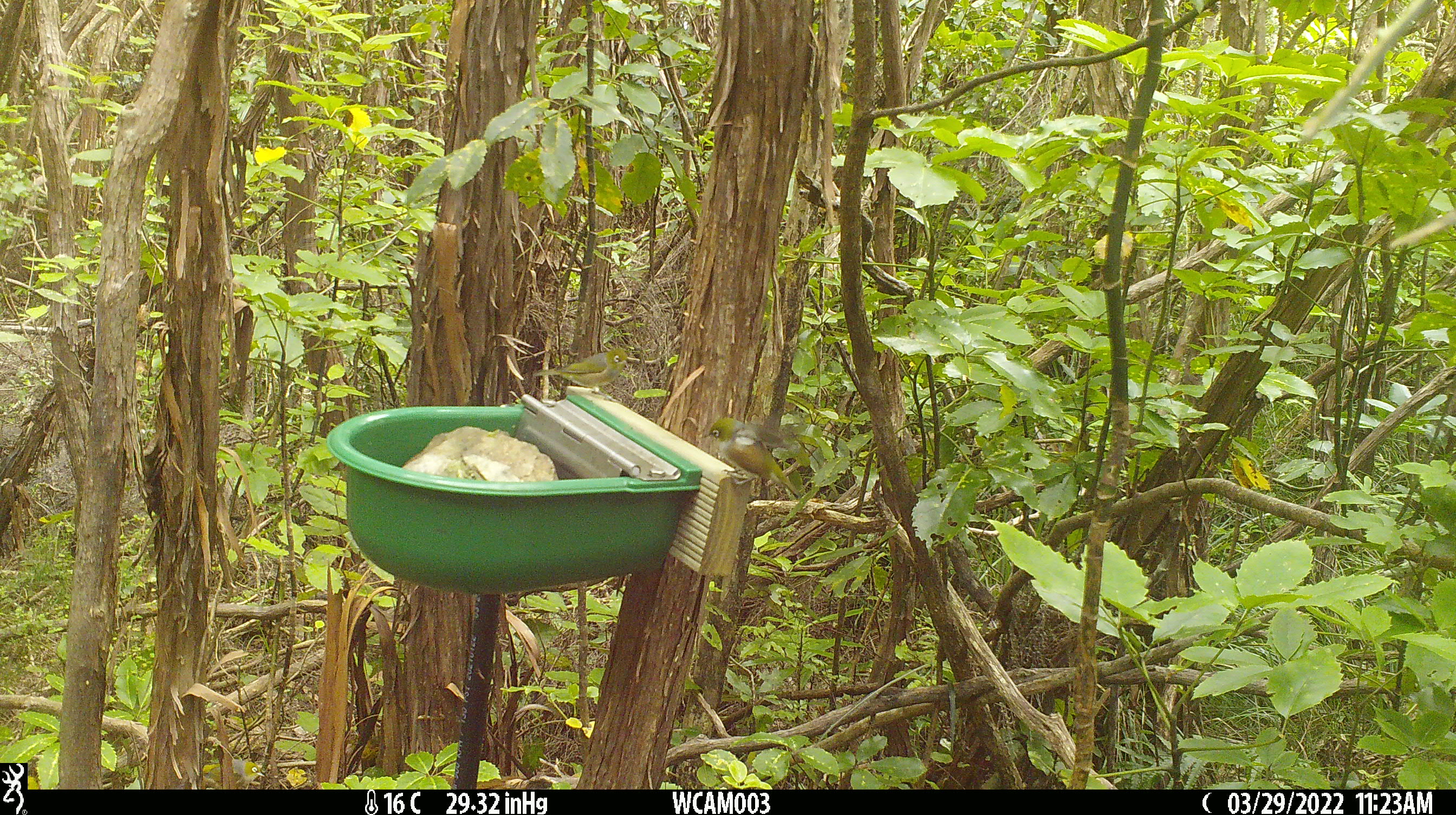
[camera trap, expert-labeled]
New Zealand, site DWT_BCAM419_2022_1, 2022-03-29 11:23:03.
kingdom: Animalia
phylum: Chordata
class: Aves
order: Passeriformes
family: Zosteropidae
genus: Zosterops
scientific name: Zosterops lateralis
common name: silvereye